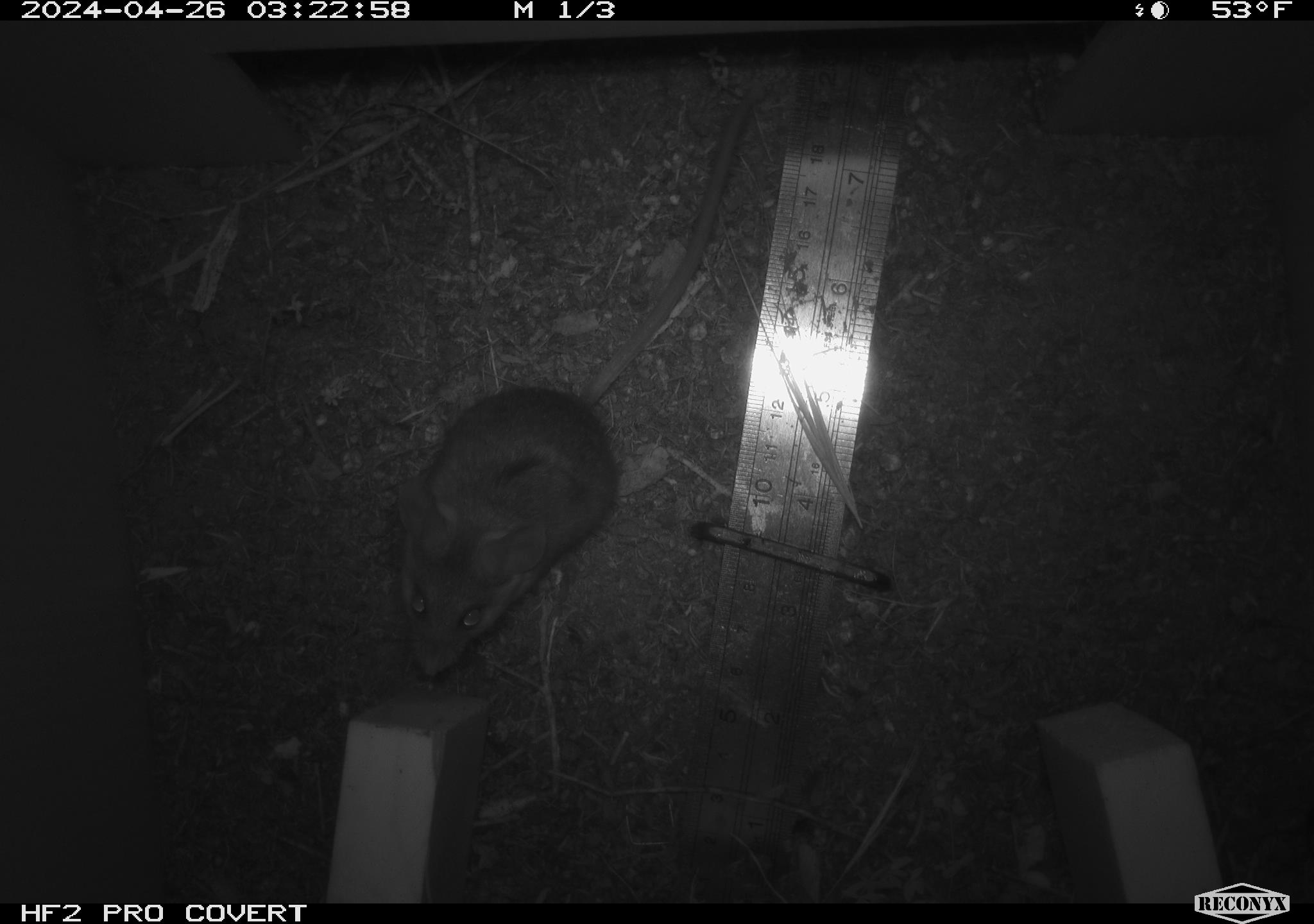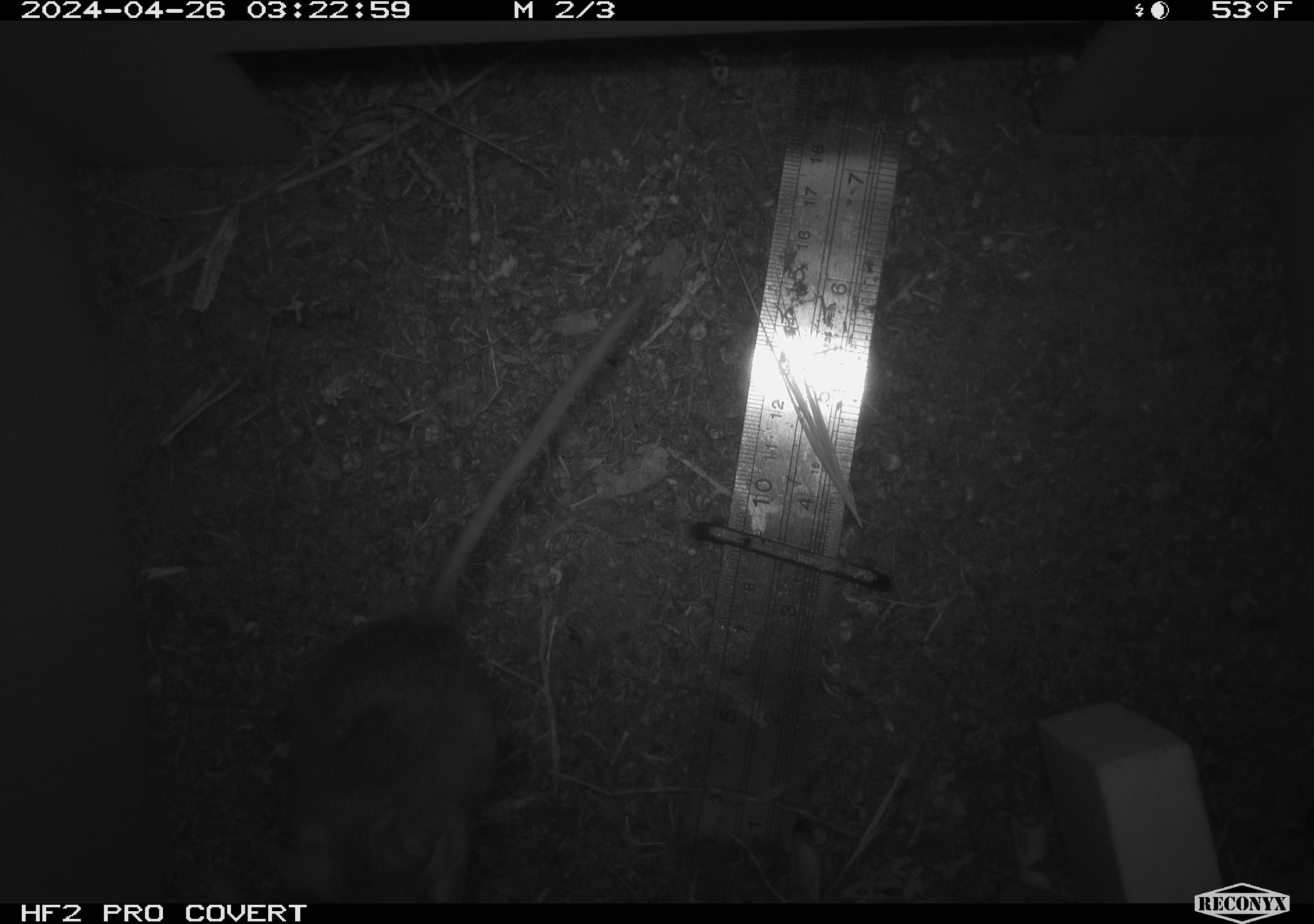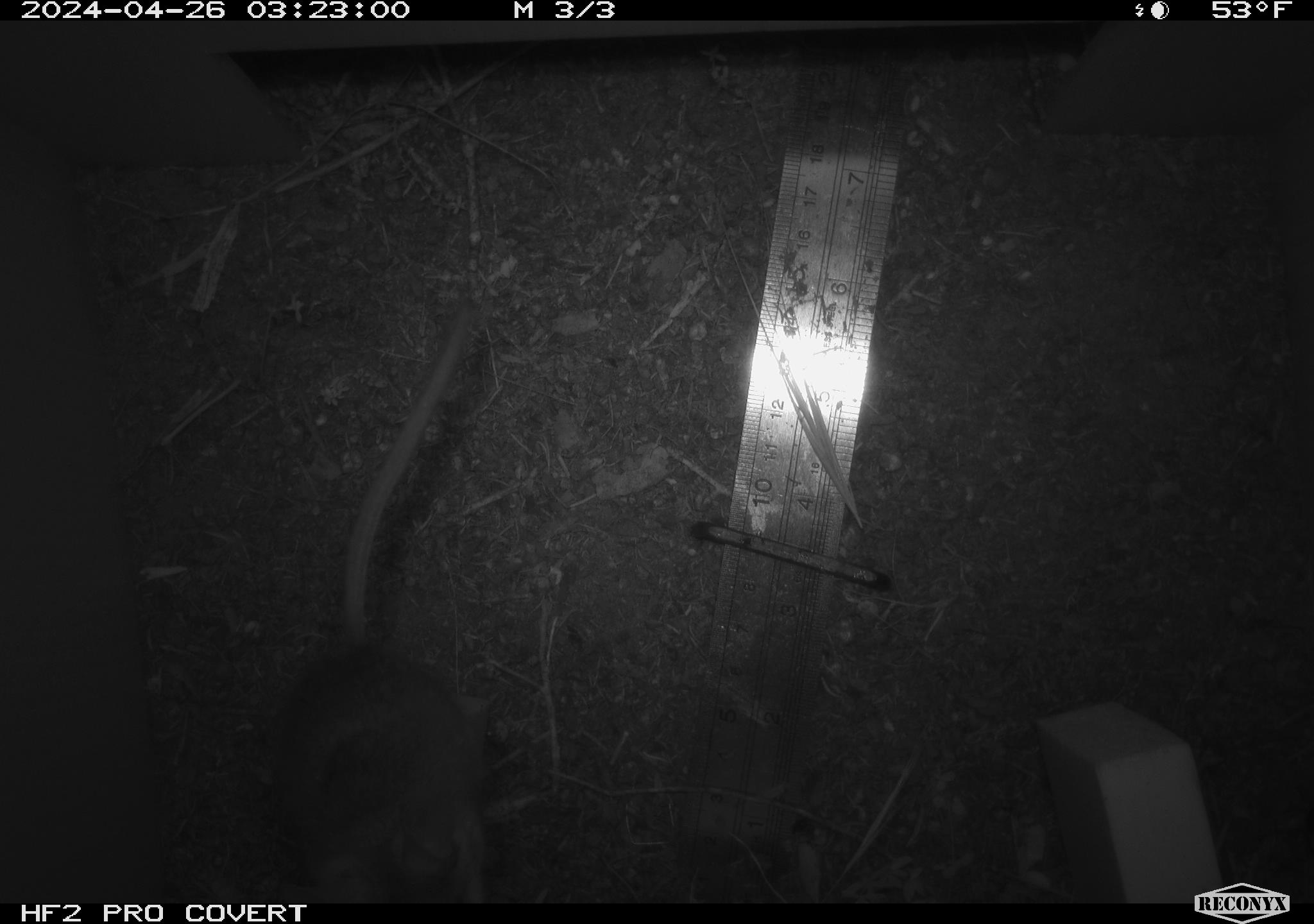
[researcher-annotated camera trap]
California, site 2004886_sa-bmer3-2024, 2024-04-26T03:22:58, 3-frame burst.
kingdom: Animalia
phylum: Chordata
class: Mammalia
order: Rodentia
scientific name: Rodentia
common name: mouse species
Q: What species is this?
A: Mouse species (Rodentia).